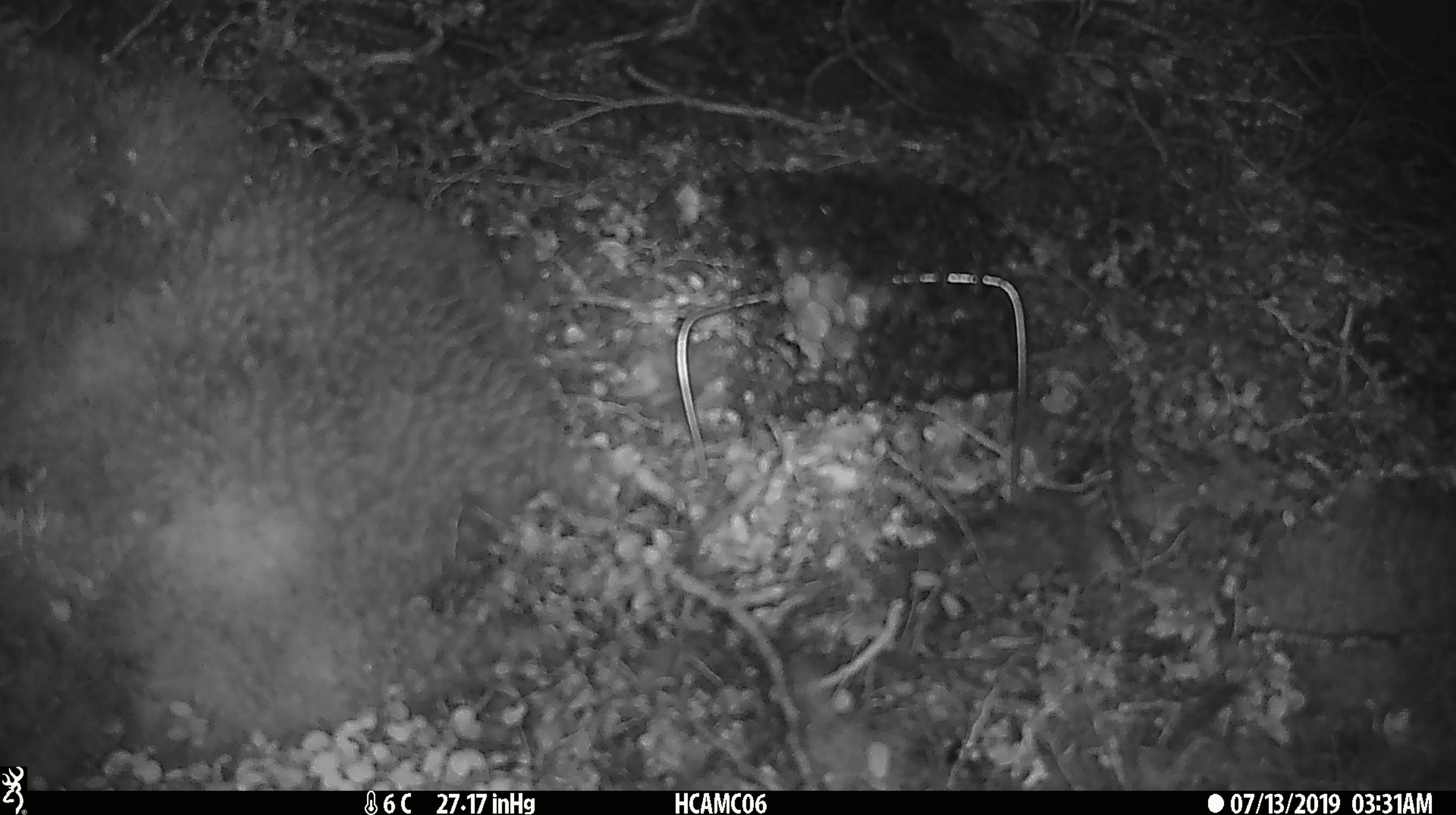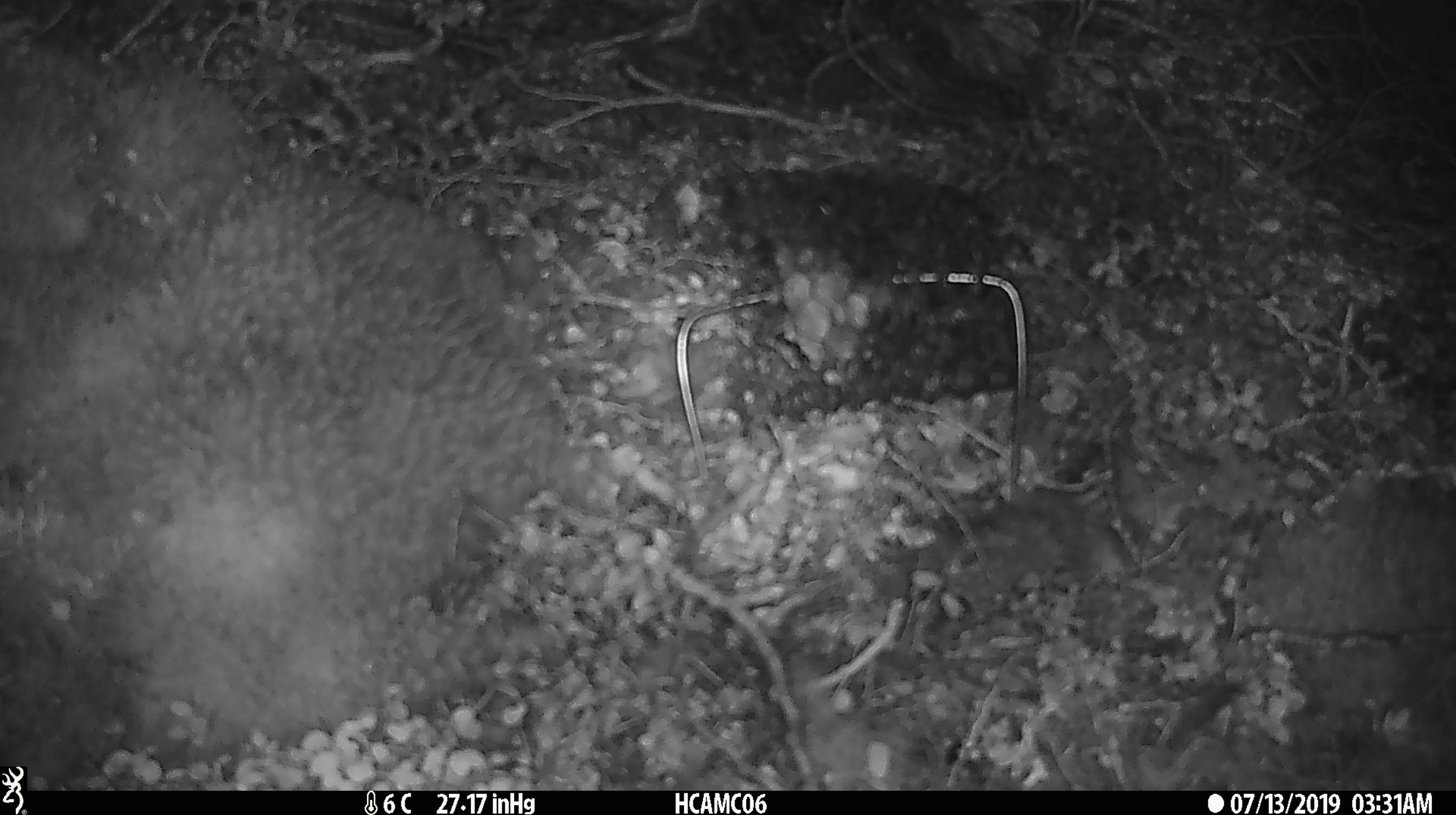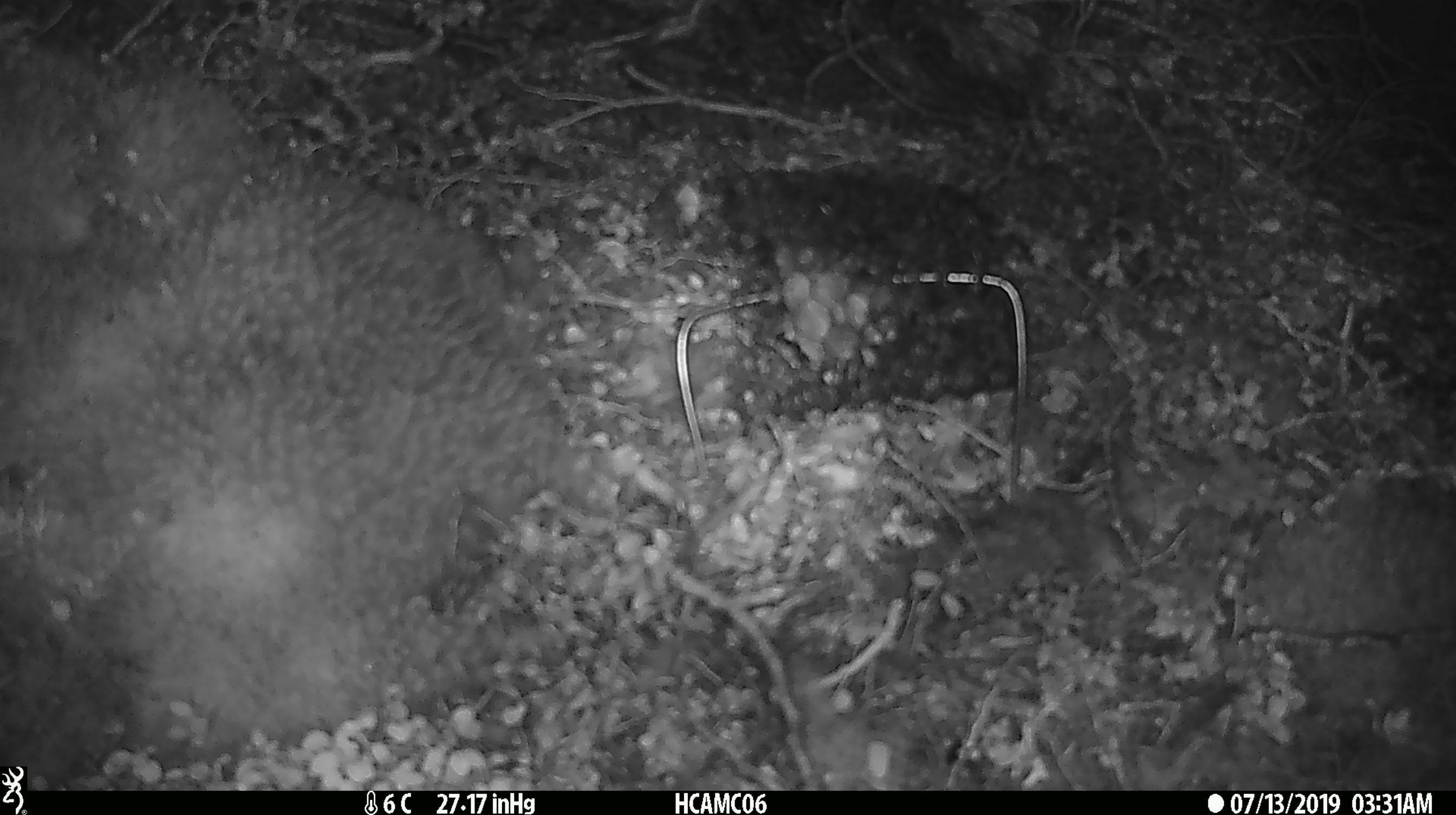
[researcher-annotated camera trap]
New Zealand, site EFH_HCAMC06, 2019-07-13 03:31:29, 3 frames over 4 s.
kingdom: Animalia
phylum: Chordata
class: Mammalia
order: Rodentia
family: Muridae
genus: Mus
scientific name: Mus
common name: mouse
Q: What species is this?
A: Mouse (Mus).